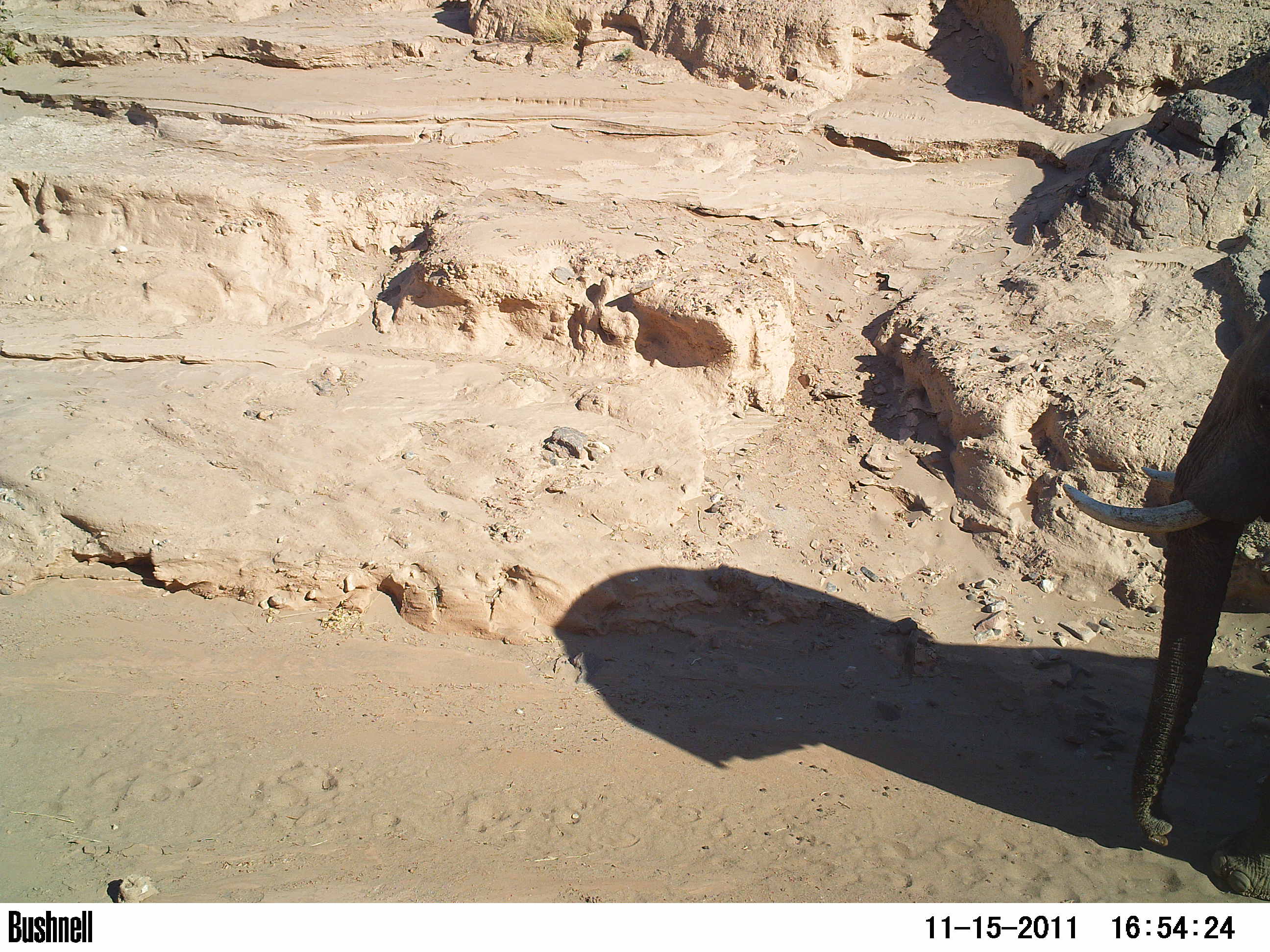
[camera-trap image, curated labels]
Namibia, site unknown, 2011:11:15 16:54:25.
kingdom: Animalia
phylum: Chordata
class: Mammalia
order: Proboscidea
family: Elephantidae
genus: Loxodonta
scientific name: Loxodonta africana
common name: african elephant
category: loxodanta africana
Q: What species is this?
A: Loxodanta africana (african elephant) (Loxodonta africana).